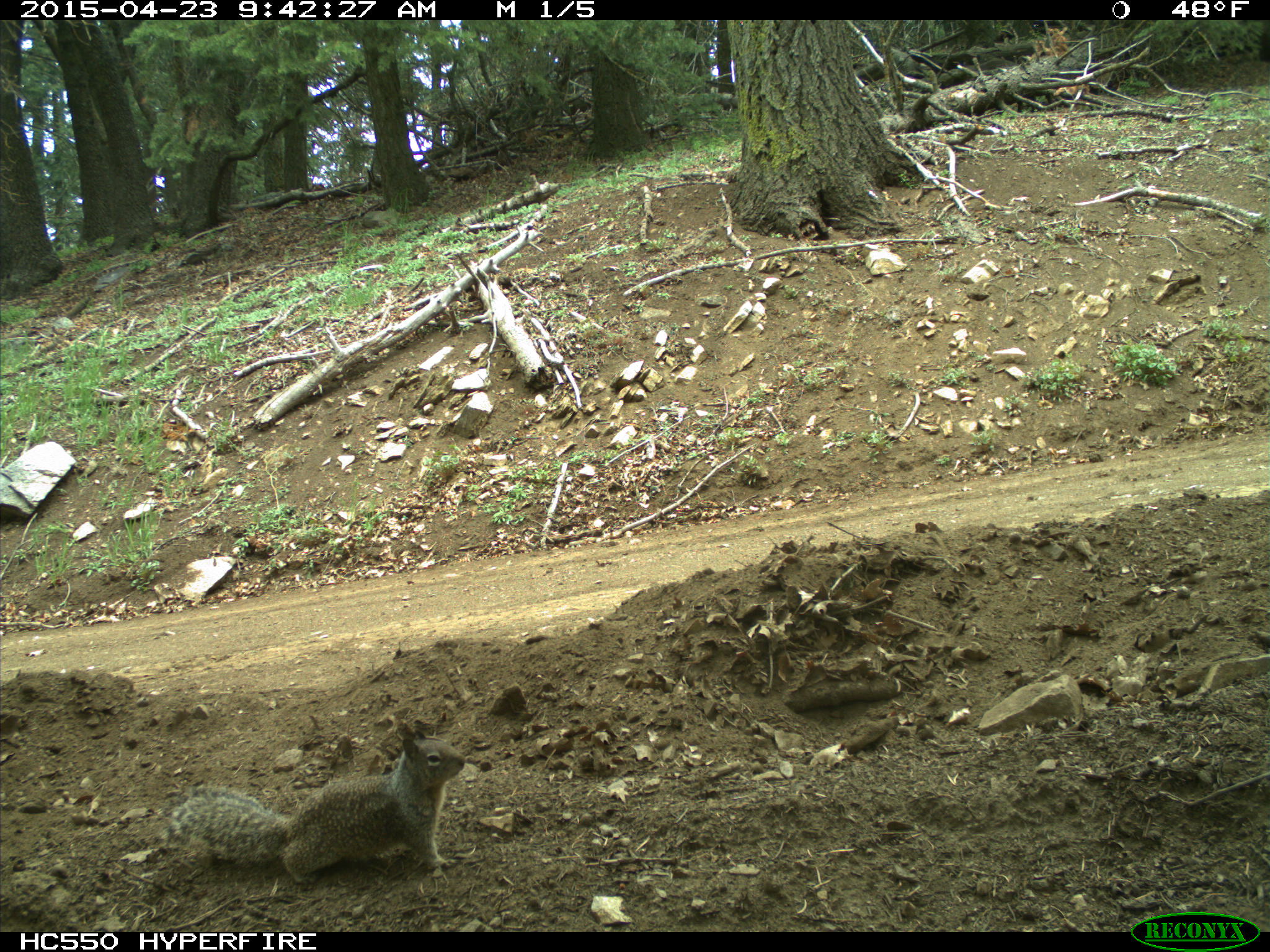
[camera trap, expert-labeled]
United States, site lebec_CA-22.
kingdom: Animalia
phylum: Chordata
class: Mammalia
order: Rodentia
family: Sciuridae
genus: Otospermophilus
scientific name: Otospermophilus beecheyi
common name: california ground squirrel